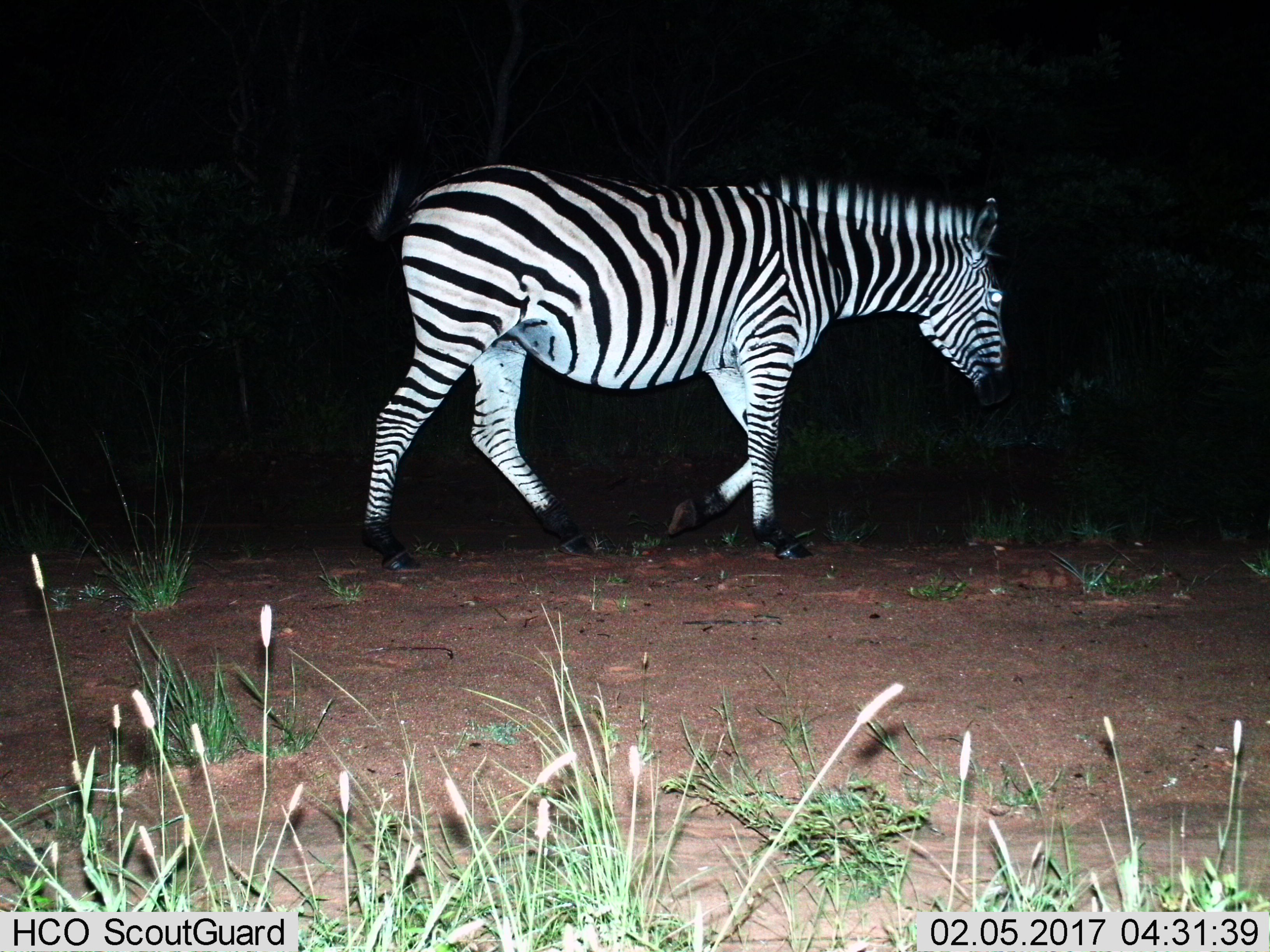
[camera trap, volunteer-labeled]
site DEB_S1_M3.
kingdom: Animalia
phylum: Chordata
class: Mammalia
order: Perissodactyla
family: Equidae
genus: Equus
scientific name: Equus quagga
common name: plains zebra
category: zebraplains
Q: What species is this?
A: Zebraplains (plains zebra) (Equus quagga).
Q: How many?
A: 1.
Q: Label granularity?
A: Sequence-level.